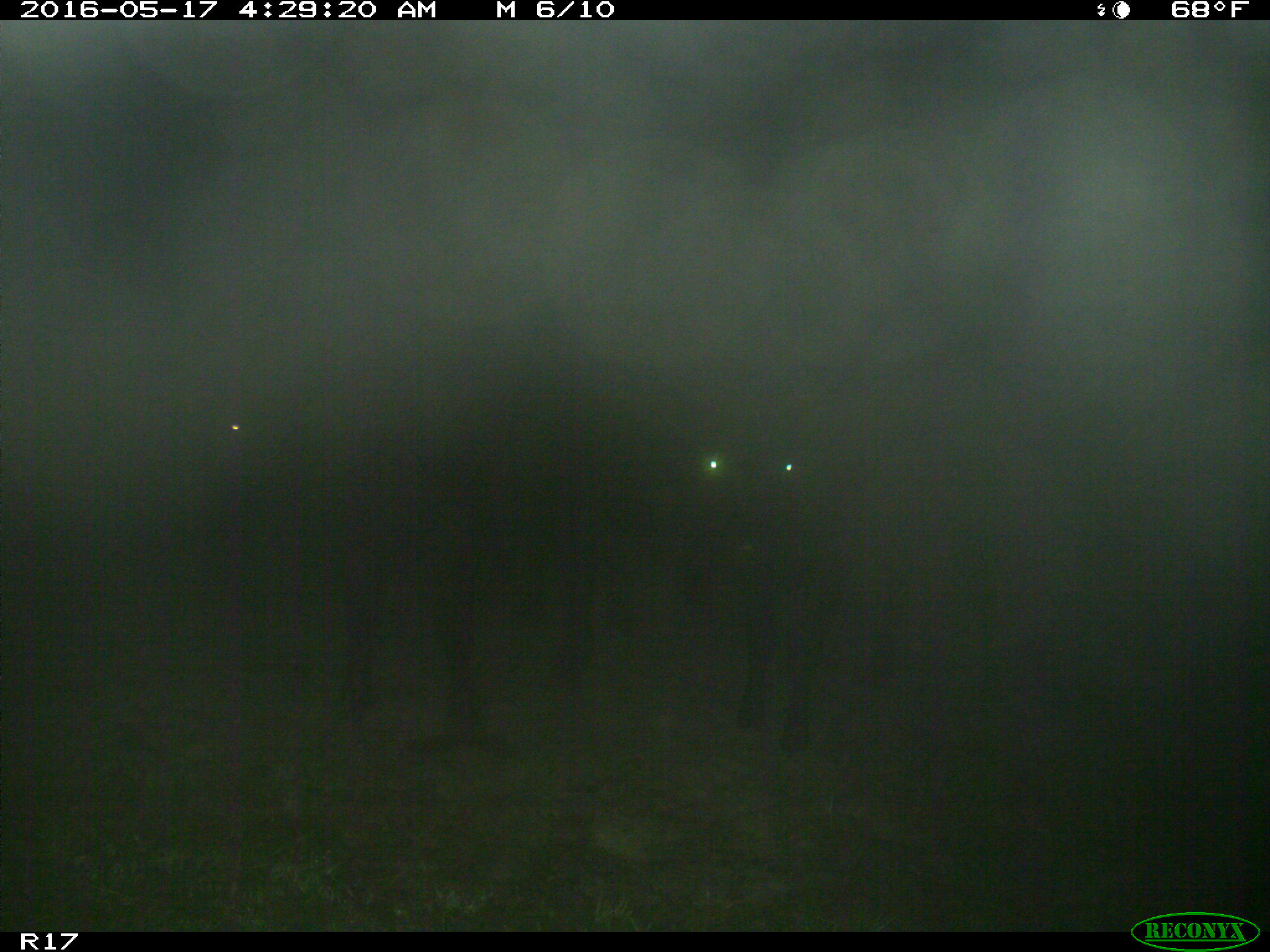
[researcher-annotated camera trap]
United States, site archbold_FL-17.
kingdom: Animalia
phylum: Chordata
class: Mammalia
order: Artiodactyla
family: Bovidae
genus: Bos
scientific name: Bos taurus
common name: domestic cow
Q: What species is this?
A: Bos taurus (domestic cow).